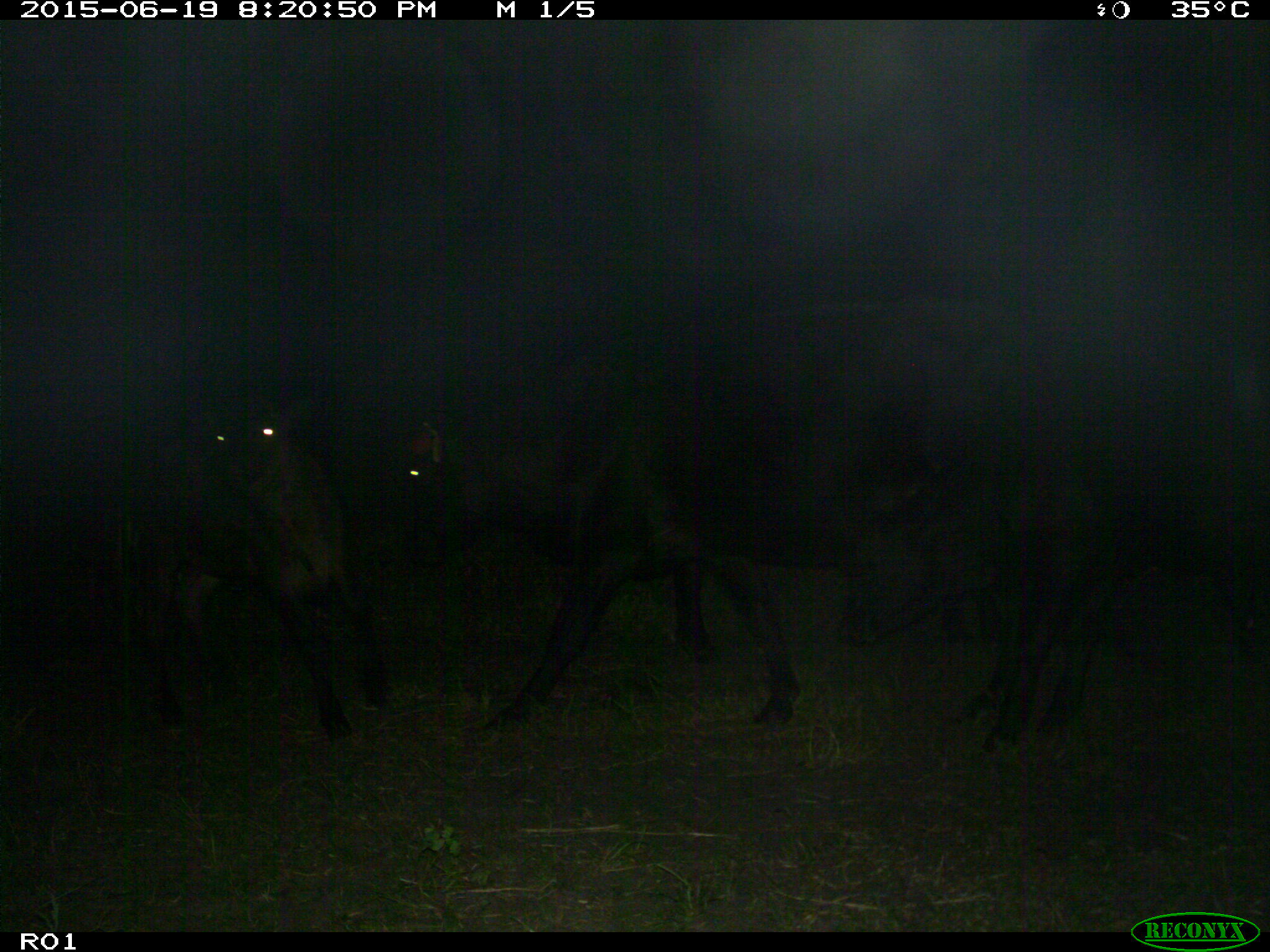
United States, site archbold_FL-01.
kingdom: Animalia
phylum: Chordata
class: Mammalia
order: Artiodactyla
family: Bovidae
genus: Bos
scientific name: Bos taurus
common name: domestic cow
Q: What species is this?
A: Bos taurus (domestic cow).